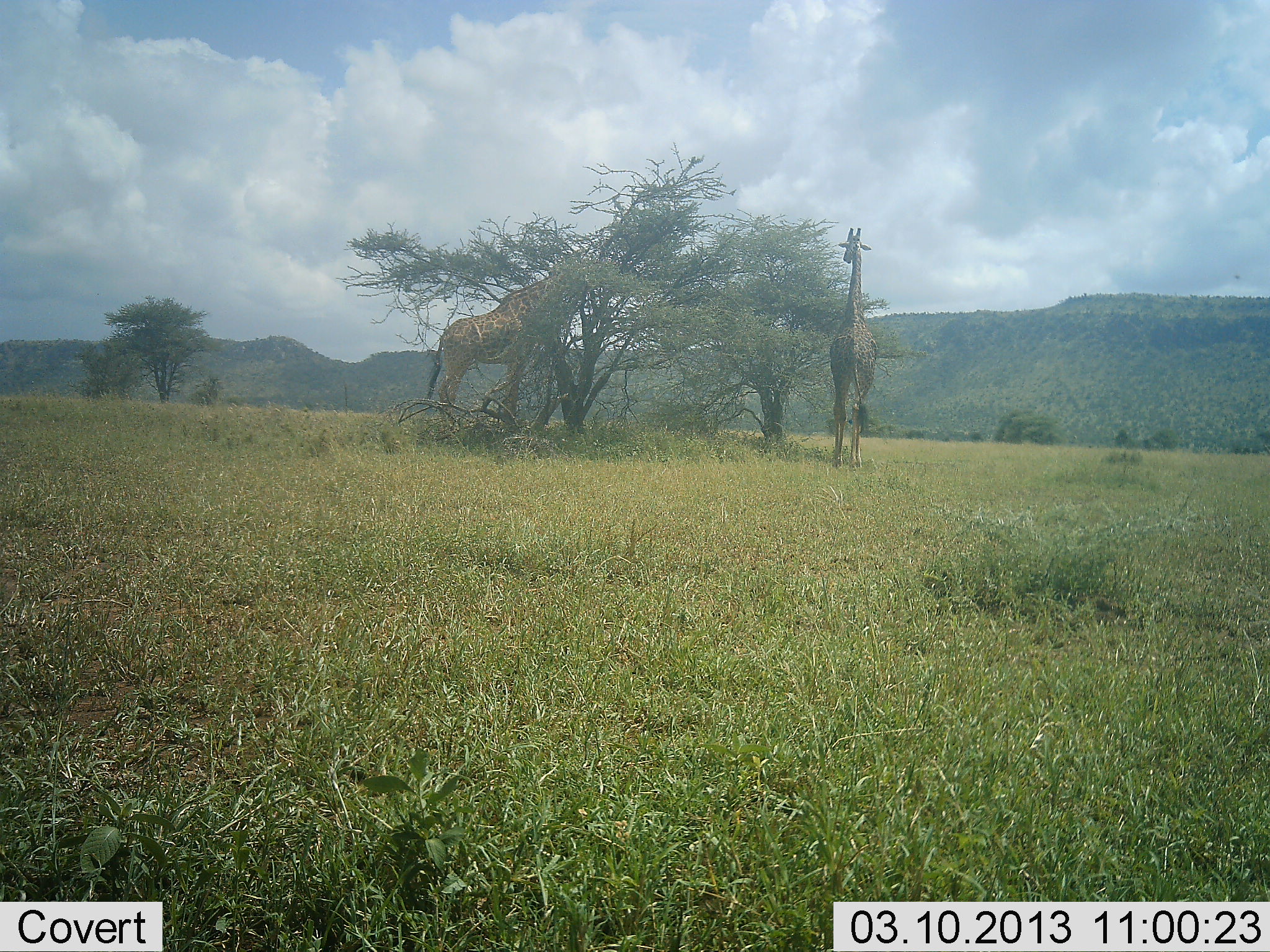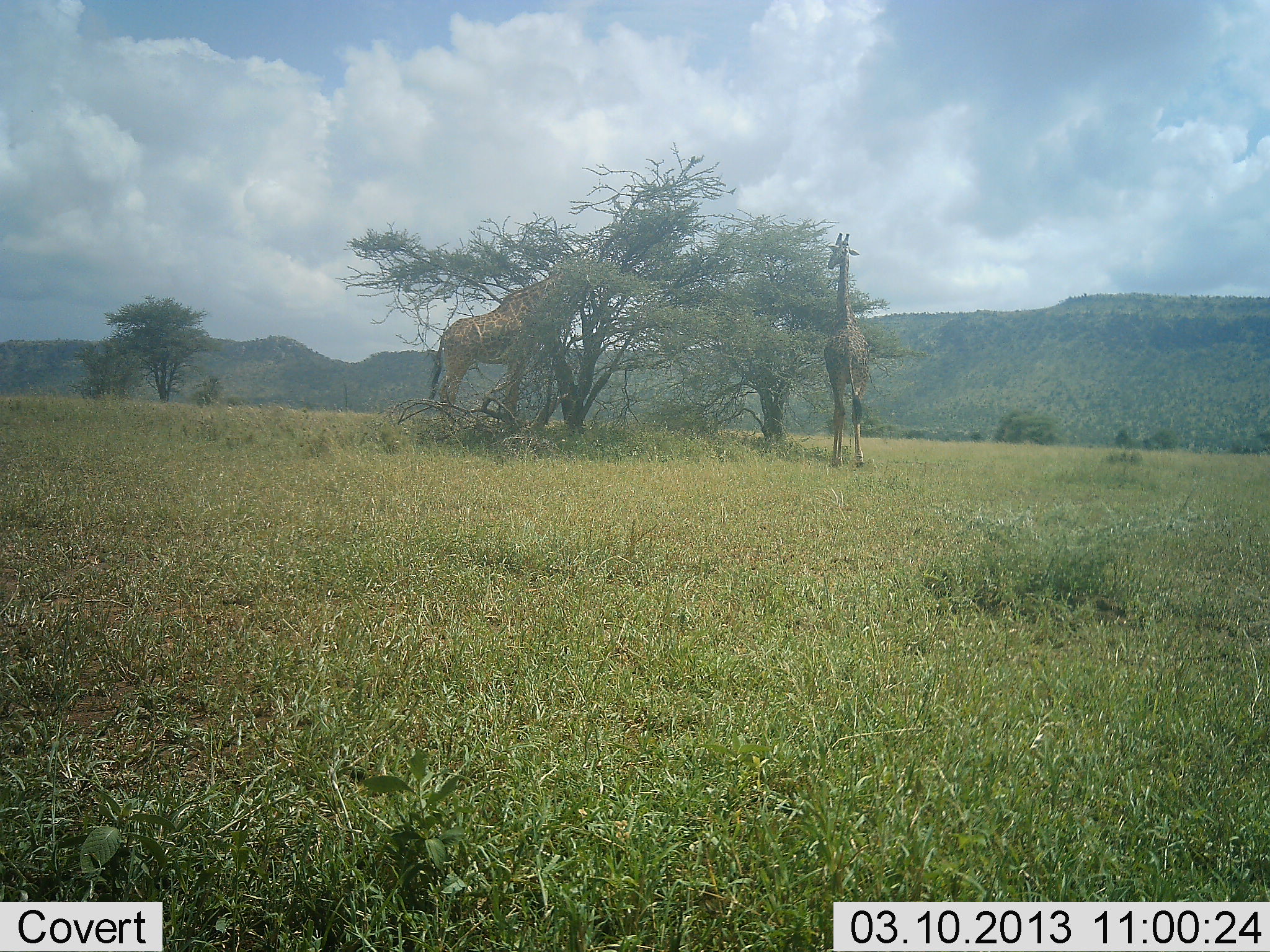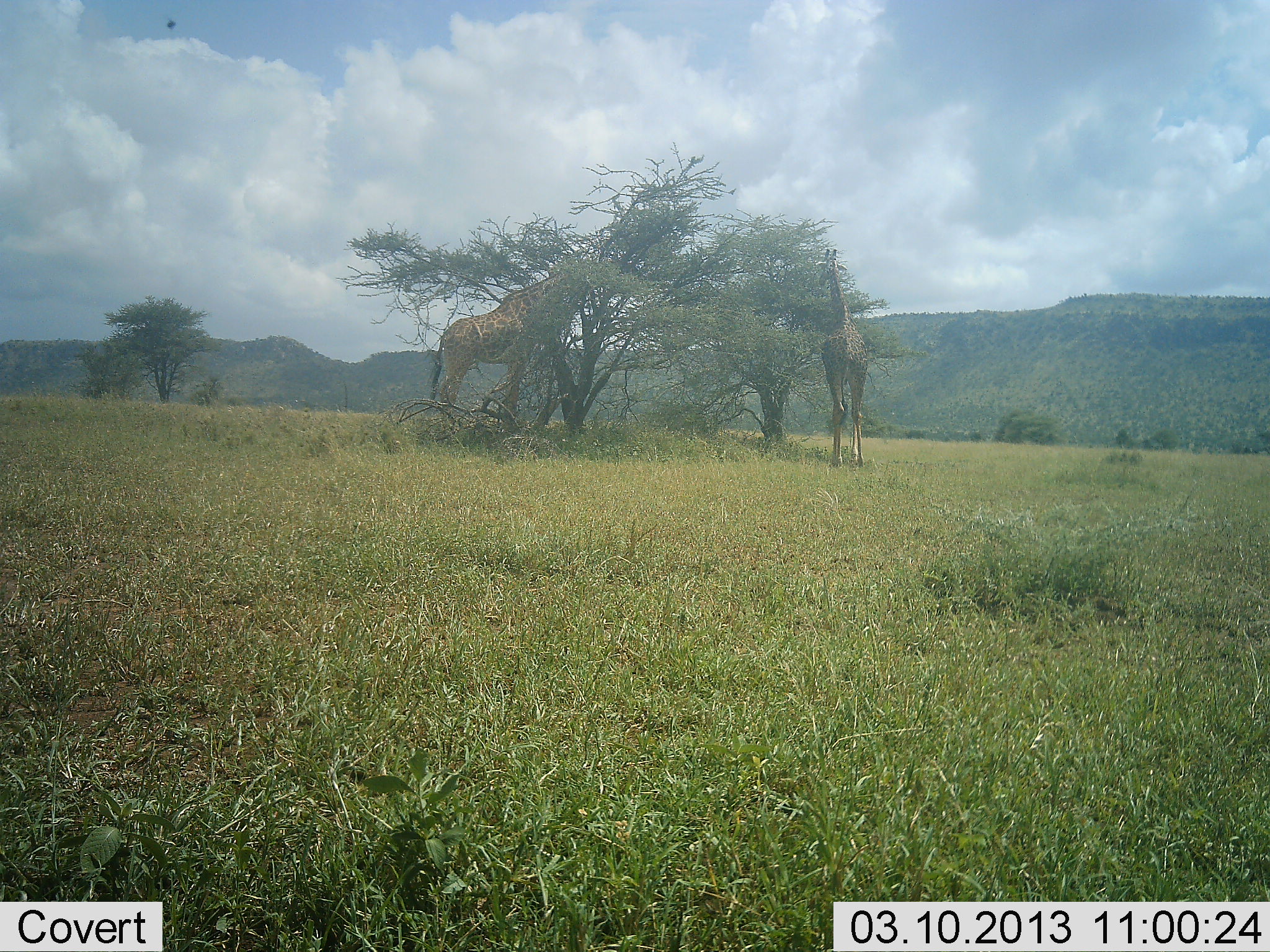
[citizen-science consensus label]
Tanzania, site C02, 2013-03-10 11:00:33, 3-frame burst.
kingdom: Animalia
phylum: Chordata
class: Mammalia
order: Artiodactyla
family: Giraffidae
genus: Giraffa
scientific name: Giraffa camelopardalis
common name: giraffe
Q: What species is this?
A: Giraffe (Giraffa camelopardalis).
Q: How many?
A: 2.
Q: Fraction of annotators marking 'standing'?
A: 26%.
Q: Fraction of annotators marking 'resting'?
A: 0%.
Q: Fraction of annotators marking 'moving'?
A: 10%.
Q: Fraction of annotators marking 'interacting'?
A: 0%.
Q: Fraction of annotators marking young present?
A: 0%.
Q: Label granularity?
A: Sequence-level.